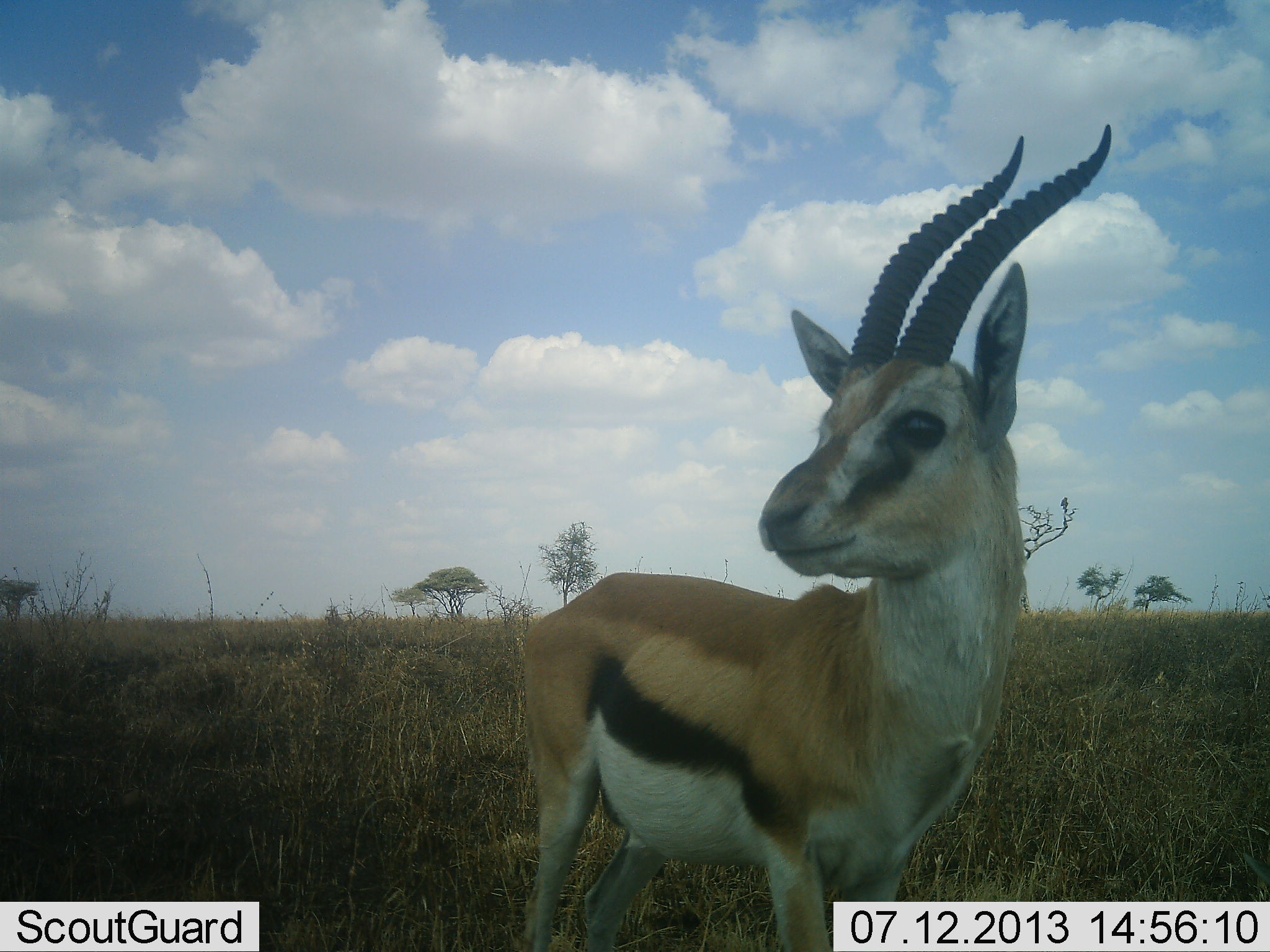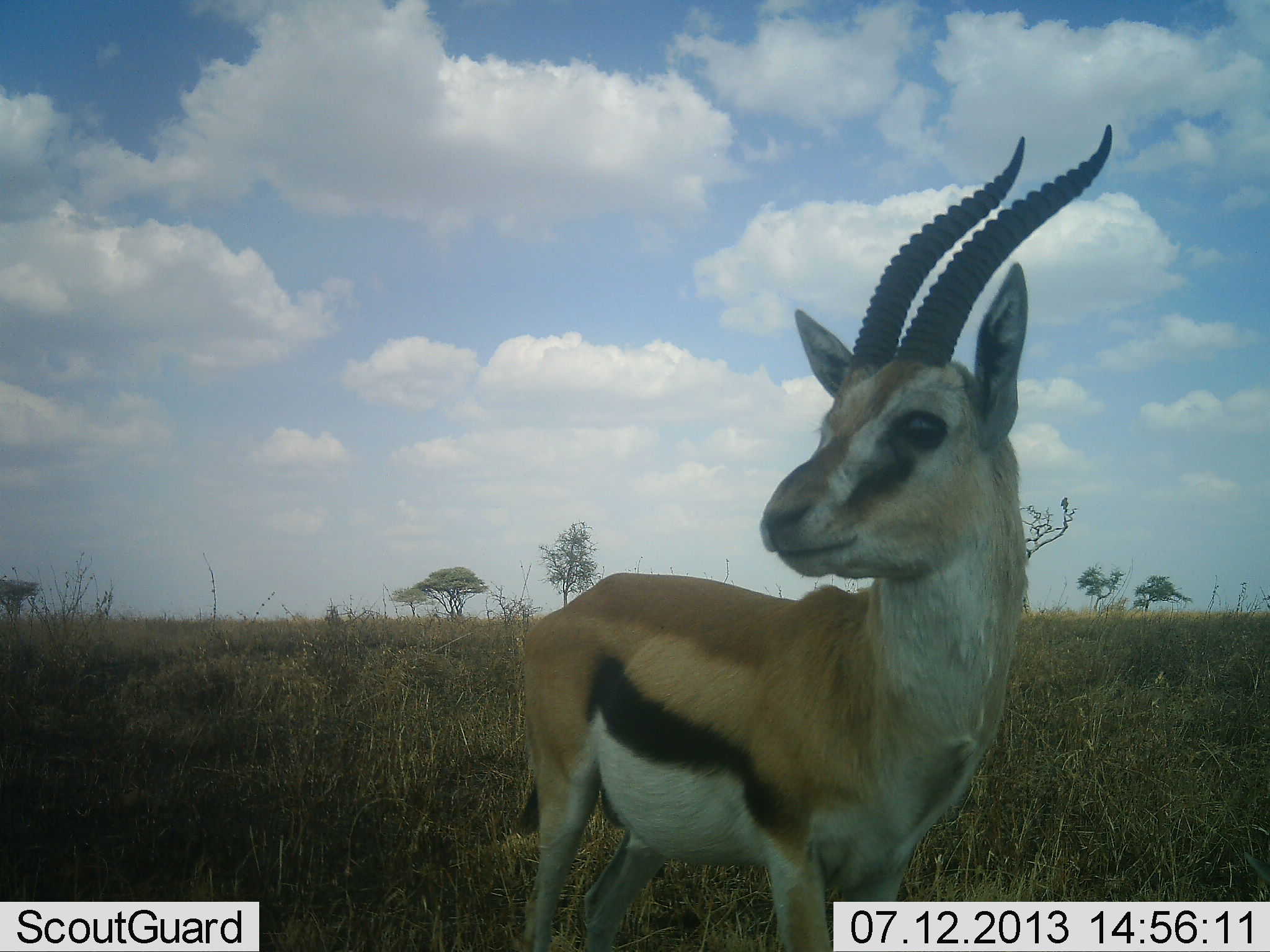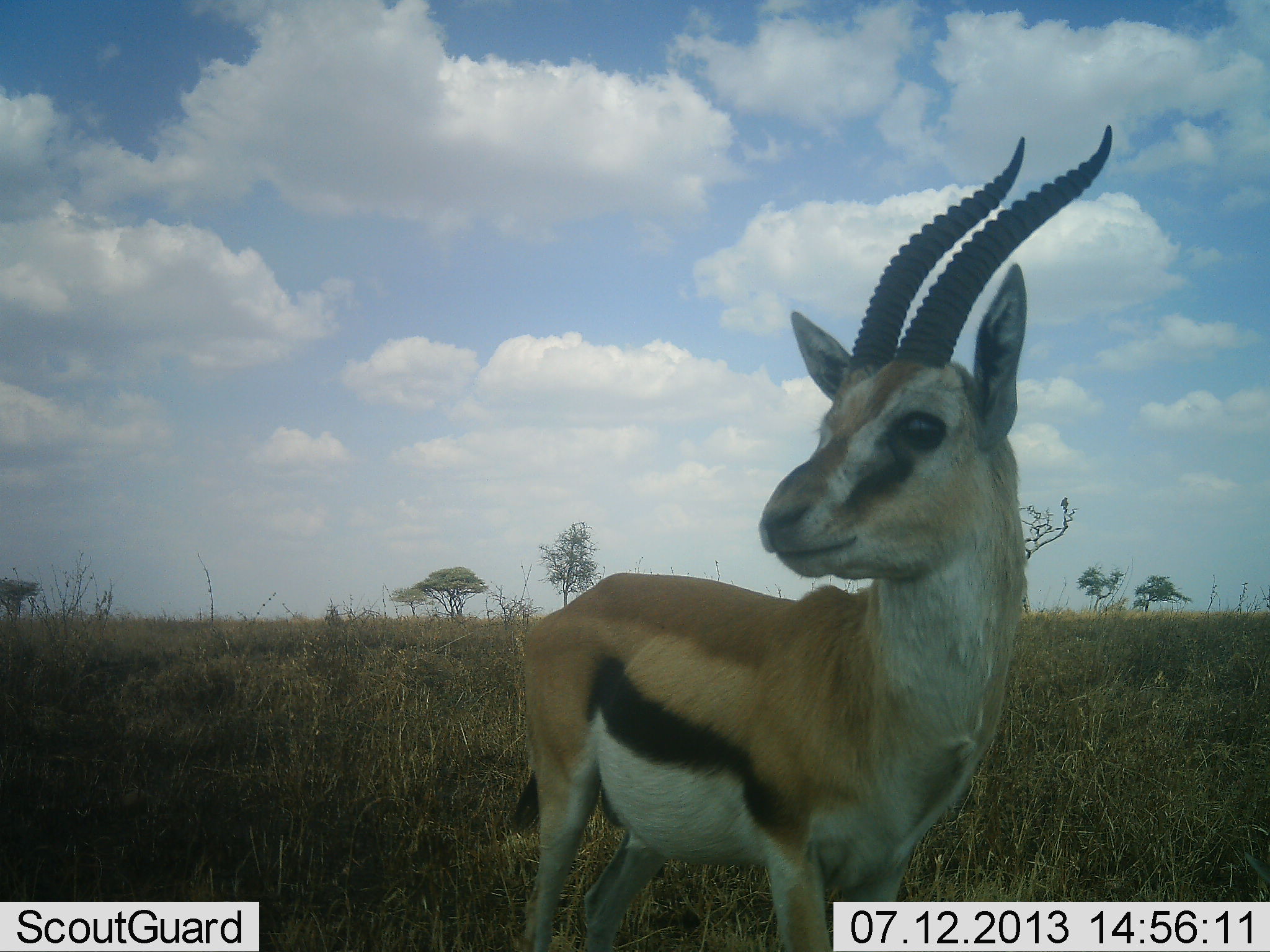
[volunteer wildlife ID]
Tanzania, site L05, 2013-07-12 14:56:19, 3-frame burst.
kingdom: Animalia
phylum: Chordata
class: Mammalia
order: Artiodactyla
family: Bovidae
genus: Eudorcas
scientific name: Eudorcas thomsonii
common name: thomson's gazelle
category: gazellethomsons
Gazellethomsons (thomson's gazelle) (Eudorcas thomsonii), count 1. Behavior (volunteer vote fractions): standing 100%, resting 0%, moving 0%, interacting 0%. Young present (vote fraction): 0%. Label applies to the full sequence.